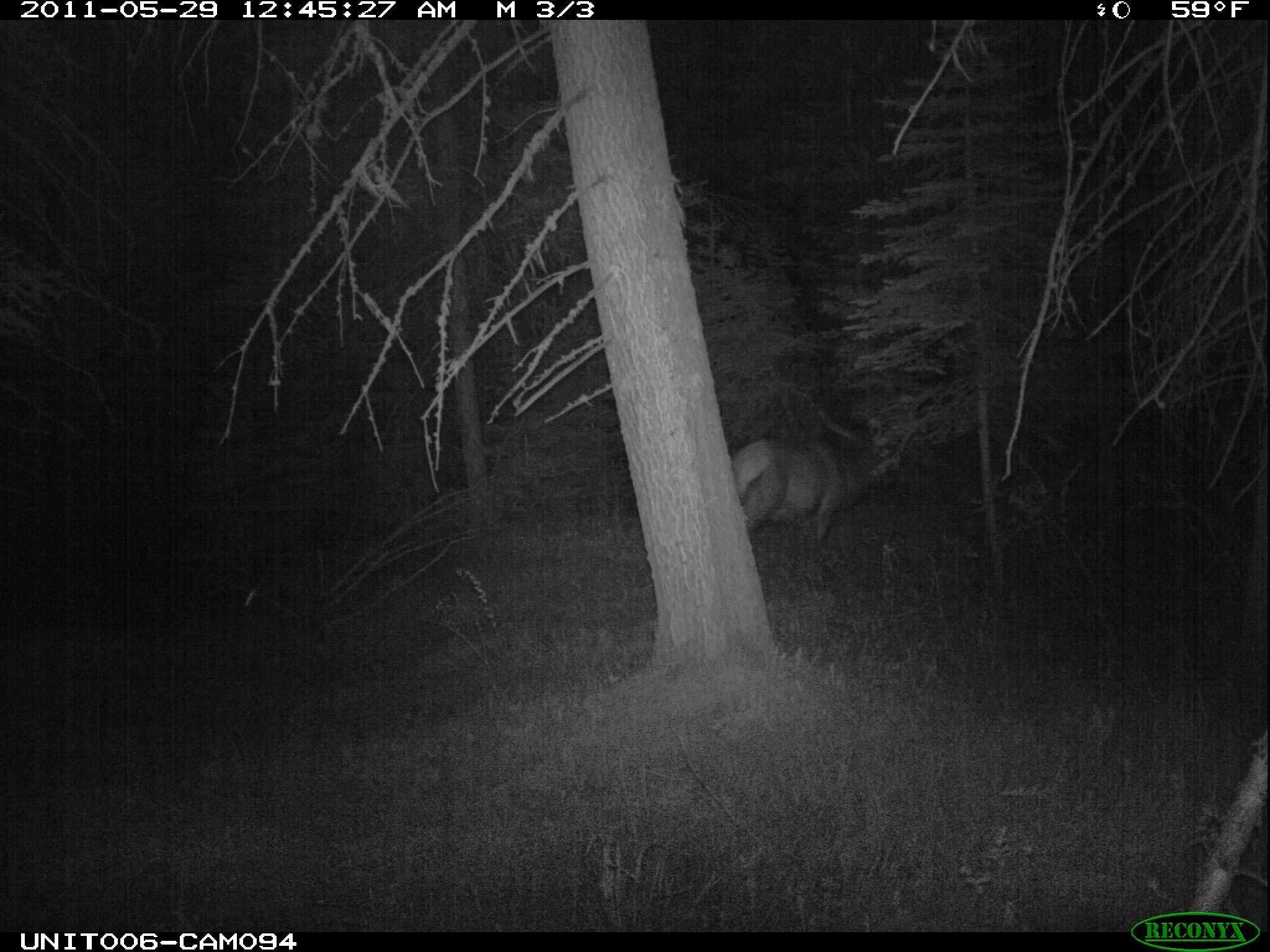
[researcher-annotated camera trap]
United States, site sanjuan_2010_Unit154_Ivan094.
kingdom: Animalia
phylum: Chordata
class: Mammalia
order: Artiodactyla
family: Cervidae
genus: Cervus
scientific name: Cervus elaphus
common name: red deer